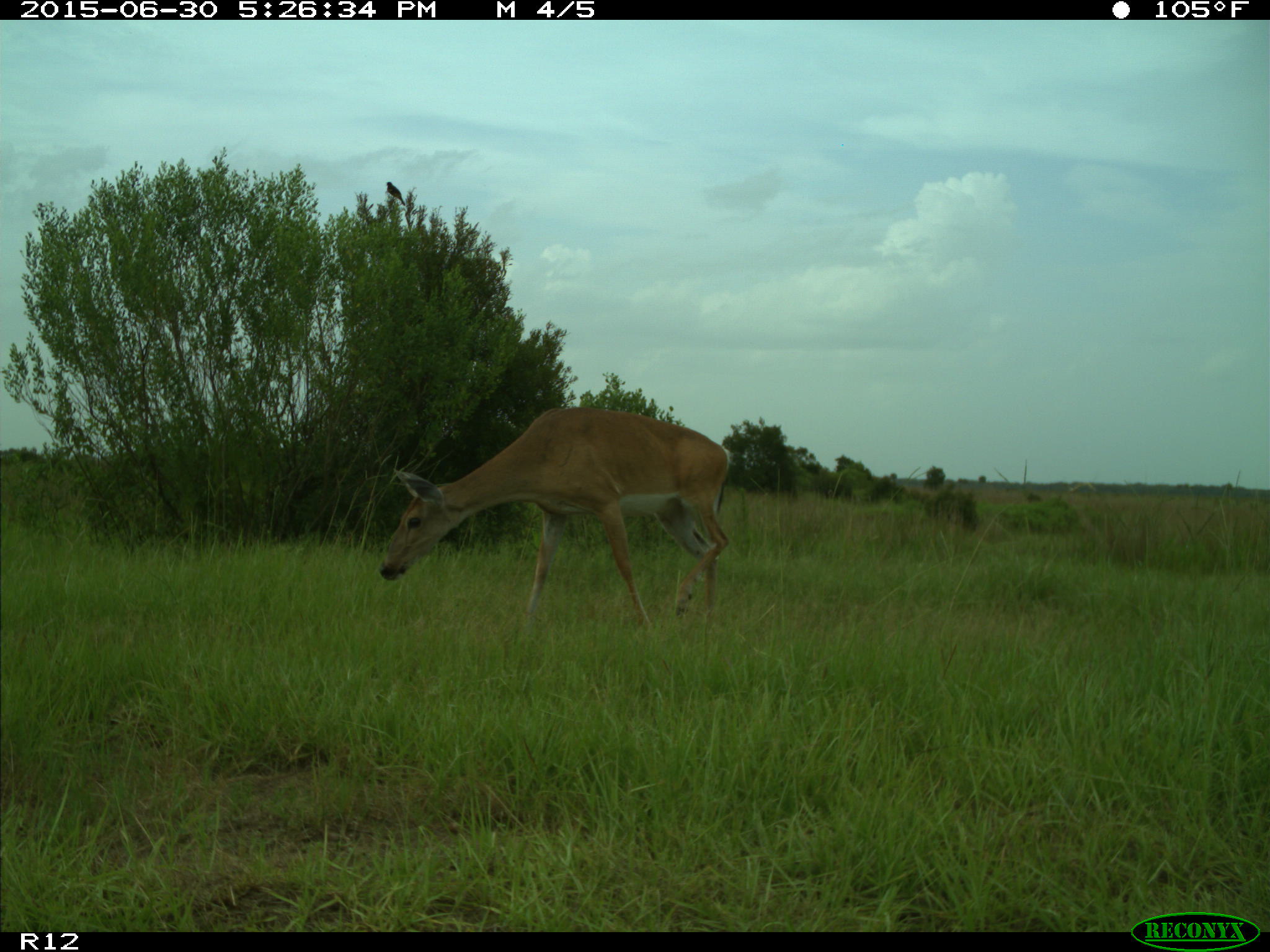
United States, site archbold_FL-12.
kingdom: Animalia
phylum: Chordata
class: Mammalia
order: Artiodactyla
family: Cervidae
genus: Odocoileus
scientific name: Odocoileus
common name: deer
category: unidentified deer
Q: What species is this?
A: Unidentified deer (deer) (Odocoileus).